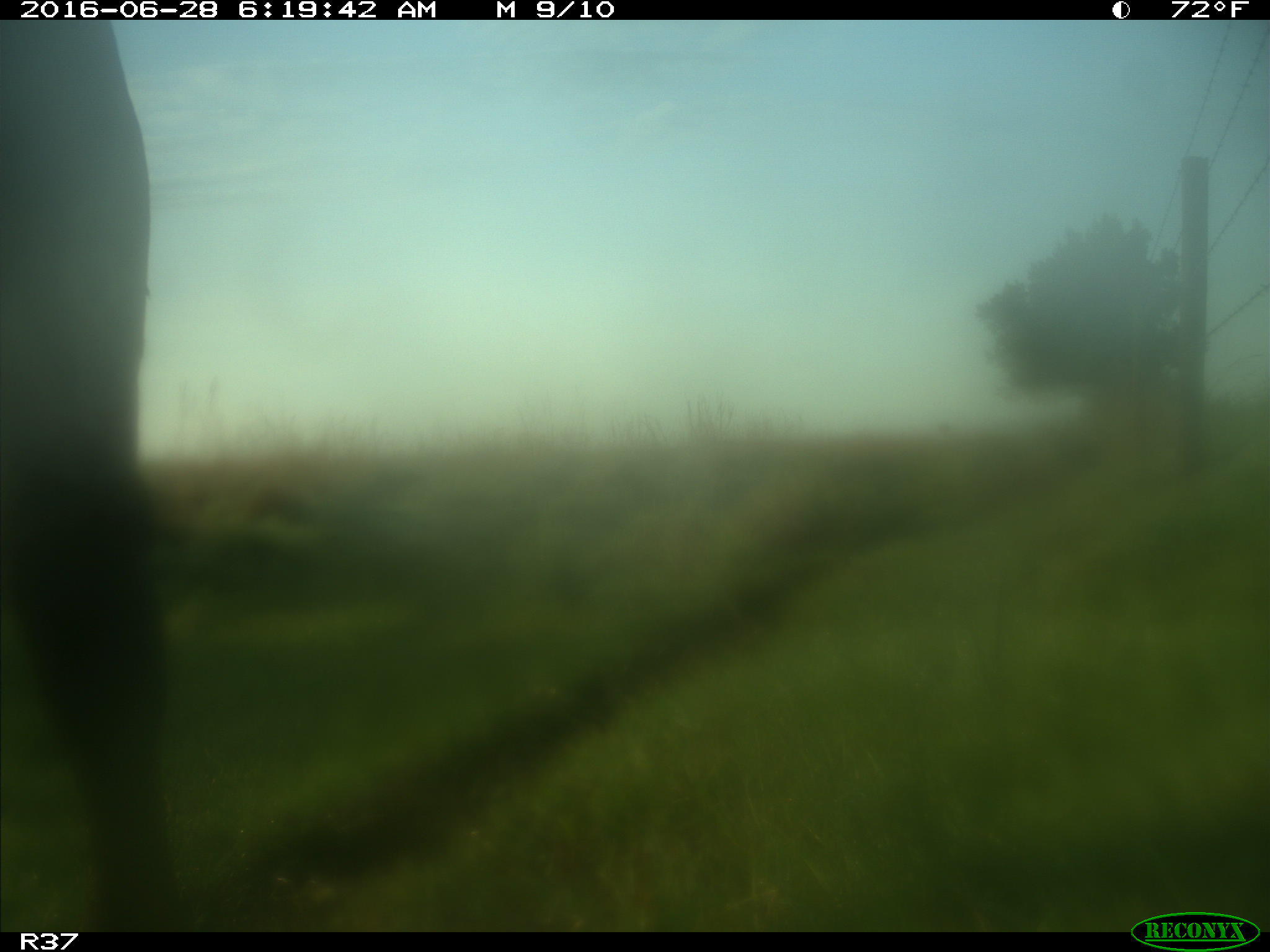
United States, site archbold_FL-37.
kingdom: Animalia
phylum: Chordata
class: Mammalia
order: Artiodactyla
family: Bovidae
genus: Bos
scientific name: Bos taurus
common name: domestic cow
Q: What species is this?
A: Bos taurus (domestic cow).